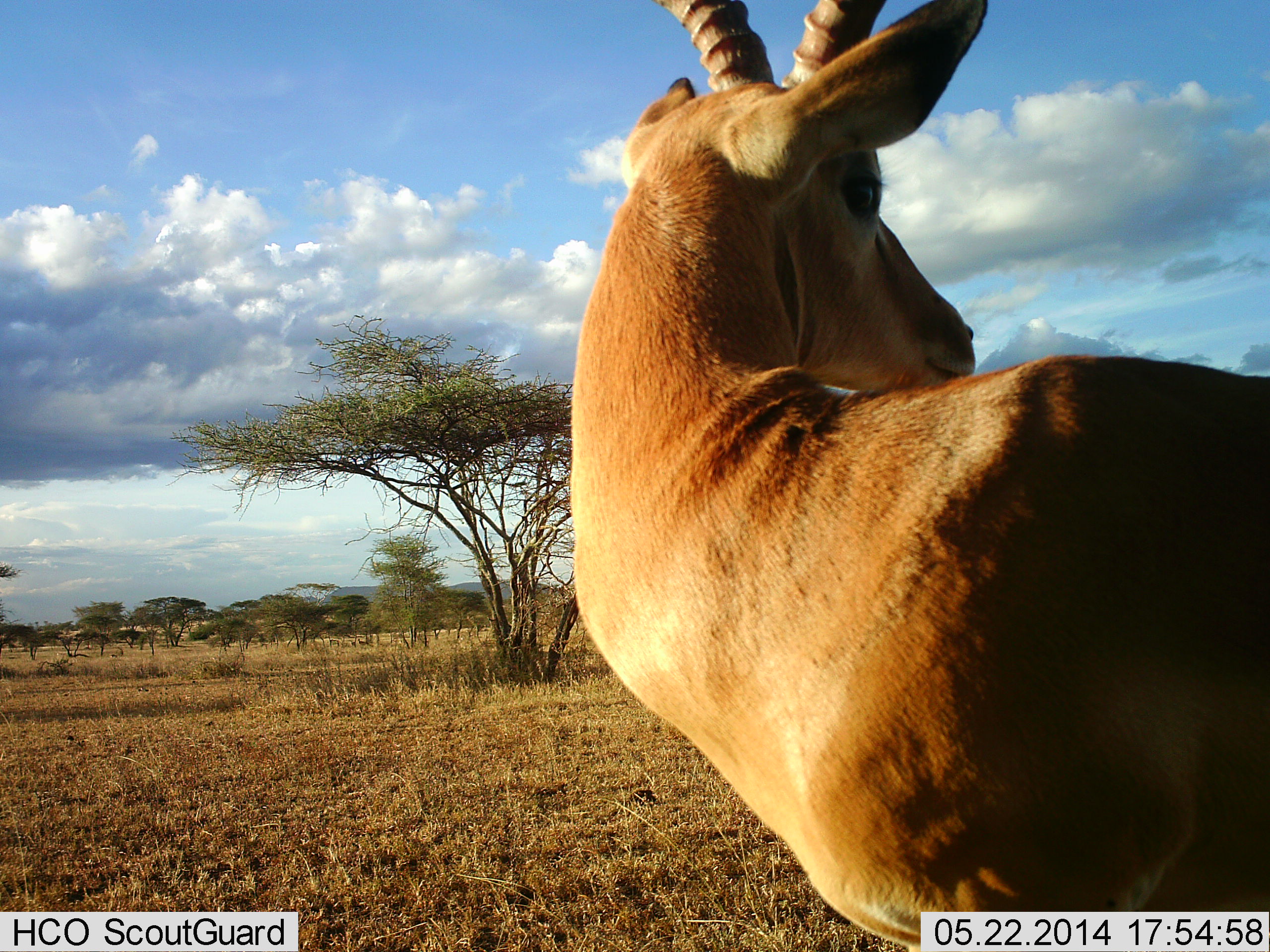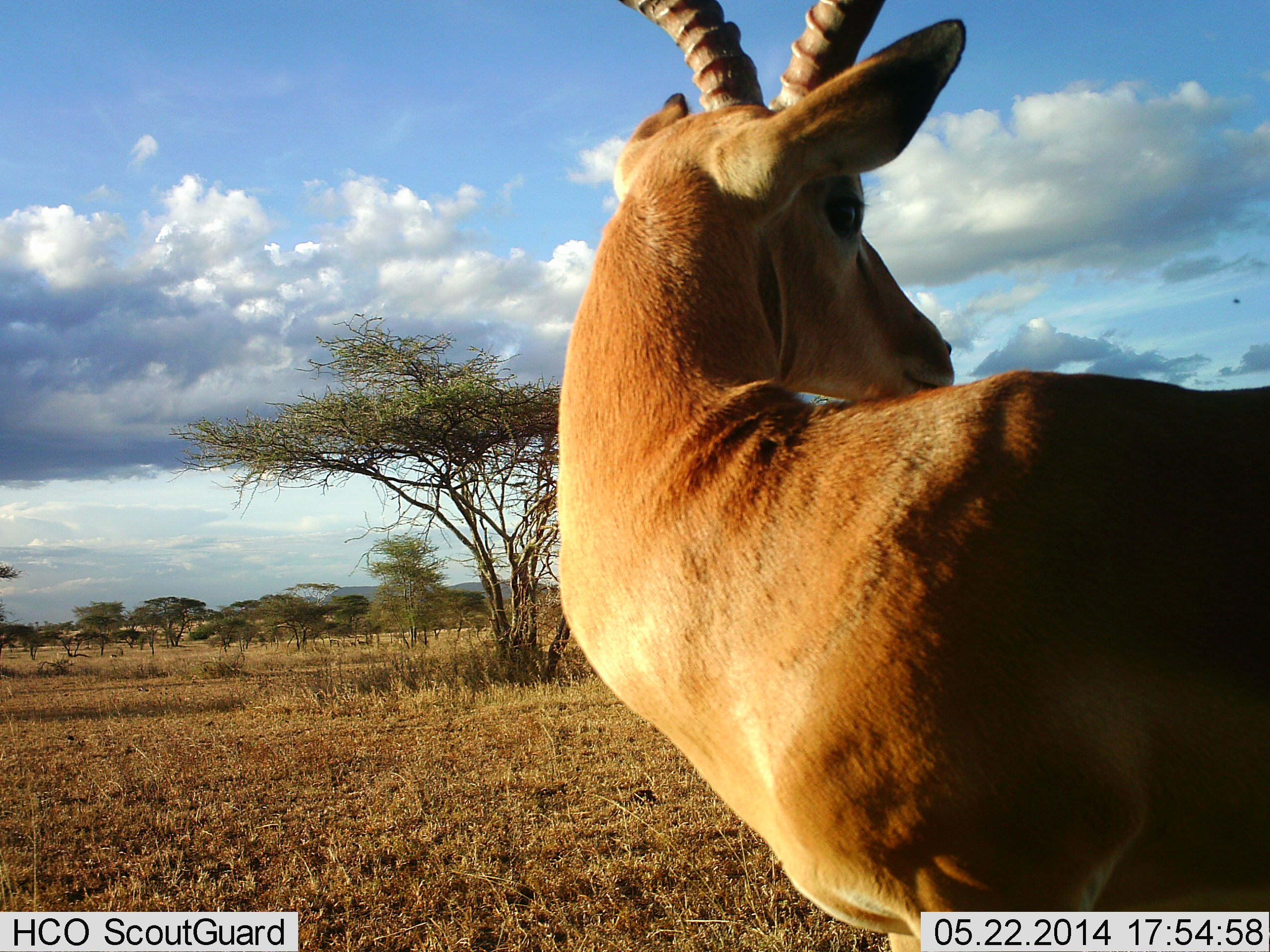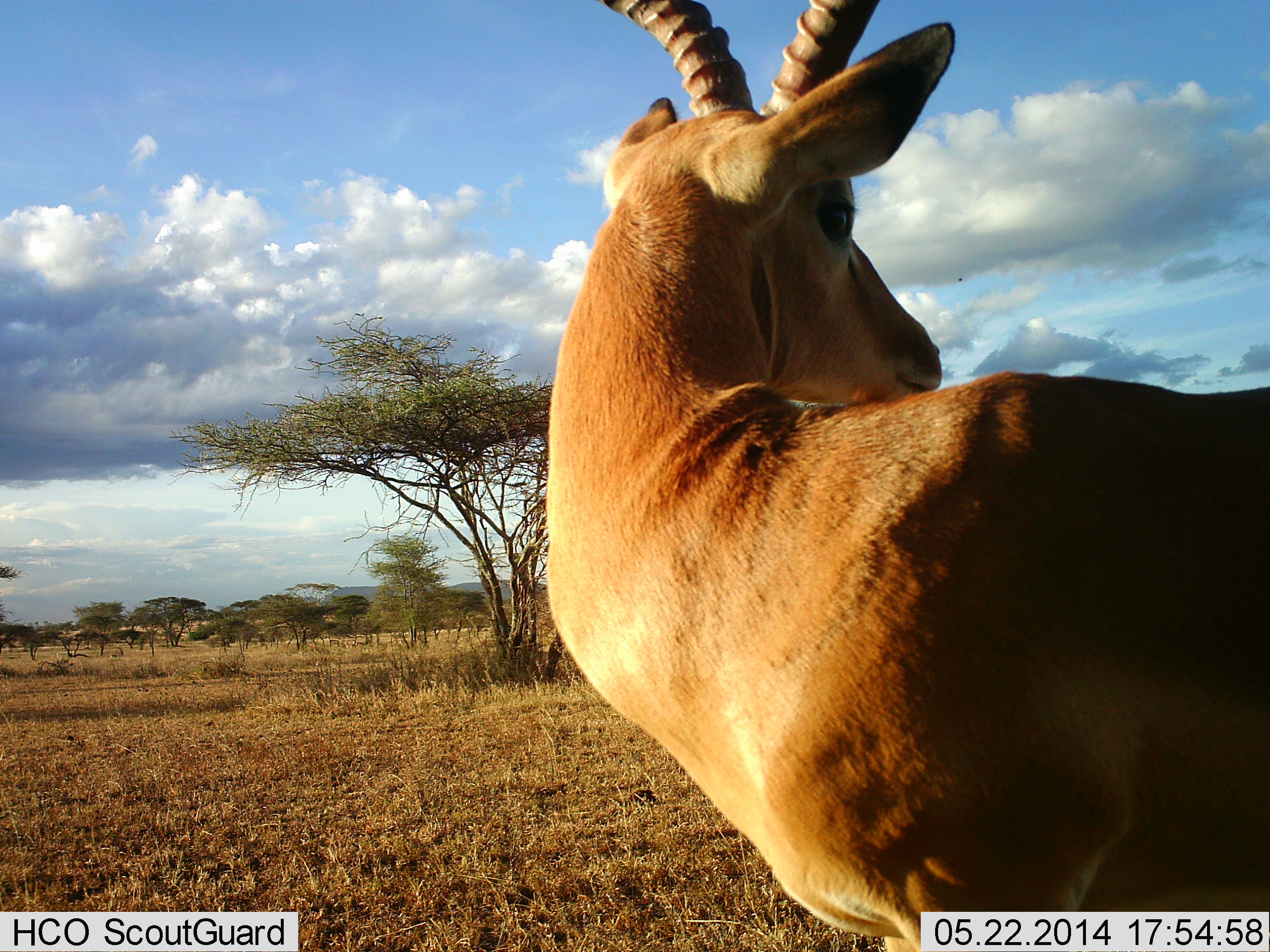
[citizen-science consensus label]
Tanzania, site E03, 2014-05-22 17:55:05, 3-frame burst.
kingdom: Animalia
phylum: Chordata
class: Mammalia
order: Artiodactyla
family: Bovidae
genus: Aepyceros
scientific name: Aepyceros melampus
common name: impala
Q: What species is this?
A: Impala (Aepyceros melampus).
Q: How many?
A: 1.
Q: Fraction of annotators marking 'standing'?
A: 100%.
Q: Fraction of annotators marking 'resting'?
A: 0%.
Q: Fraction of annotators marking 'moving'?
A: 0%.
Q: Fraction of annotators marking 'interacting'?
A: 0%.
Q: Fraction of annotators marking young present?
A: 0%.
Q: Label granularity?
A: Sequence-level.